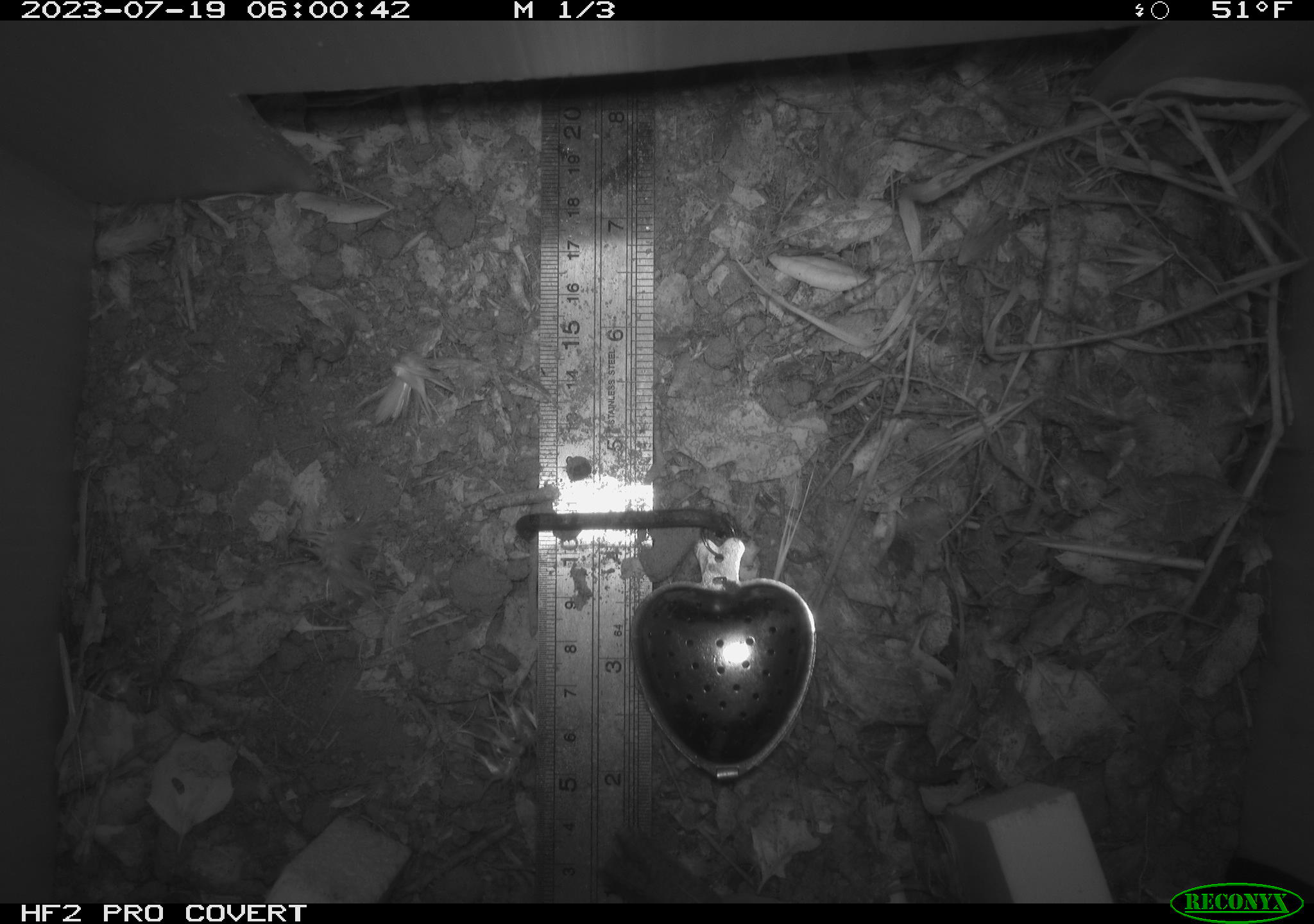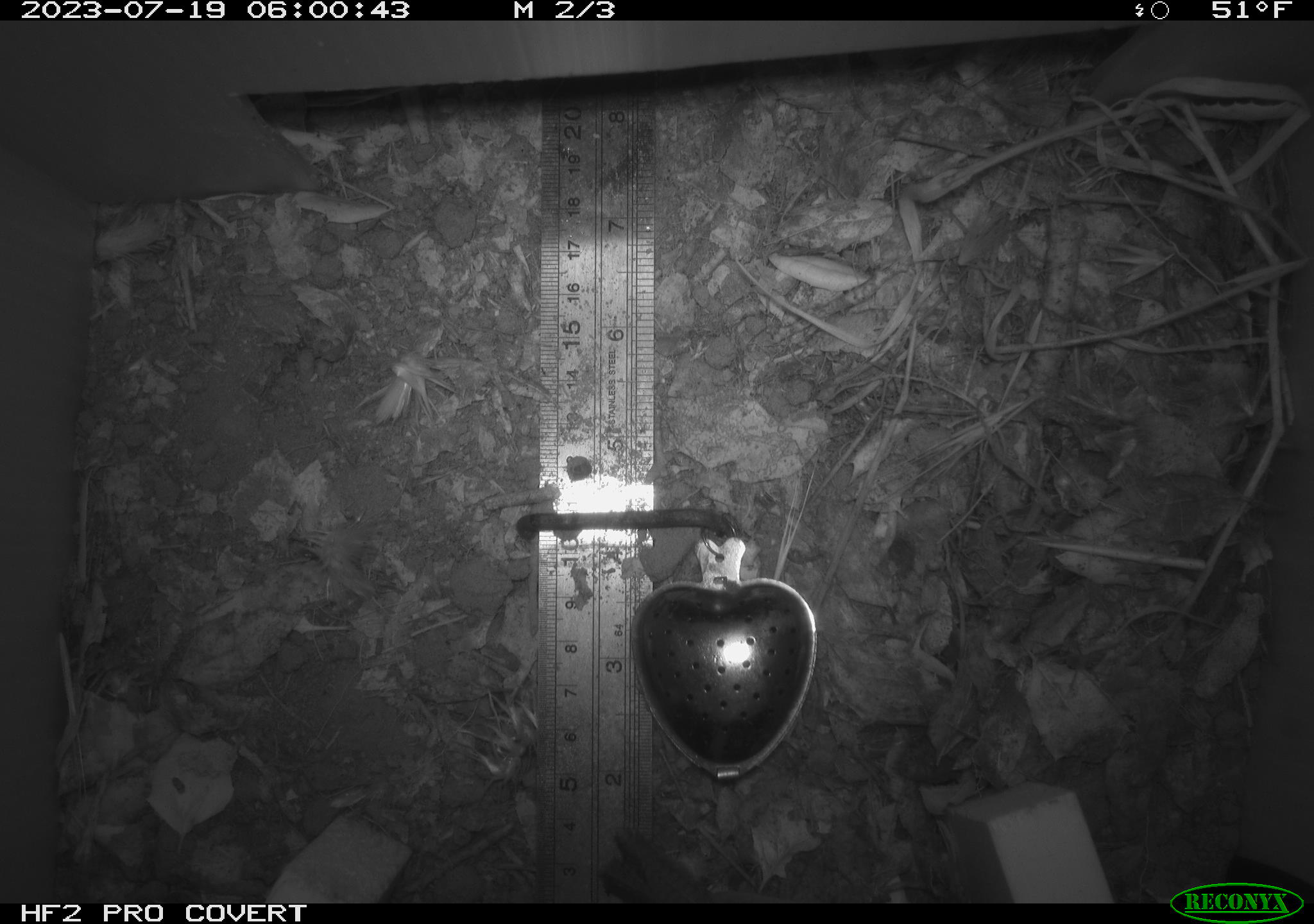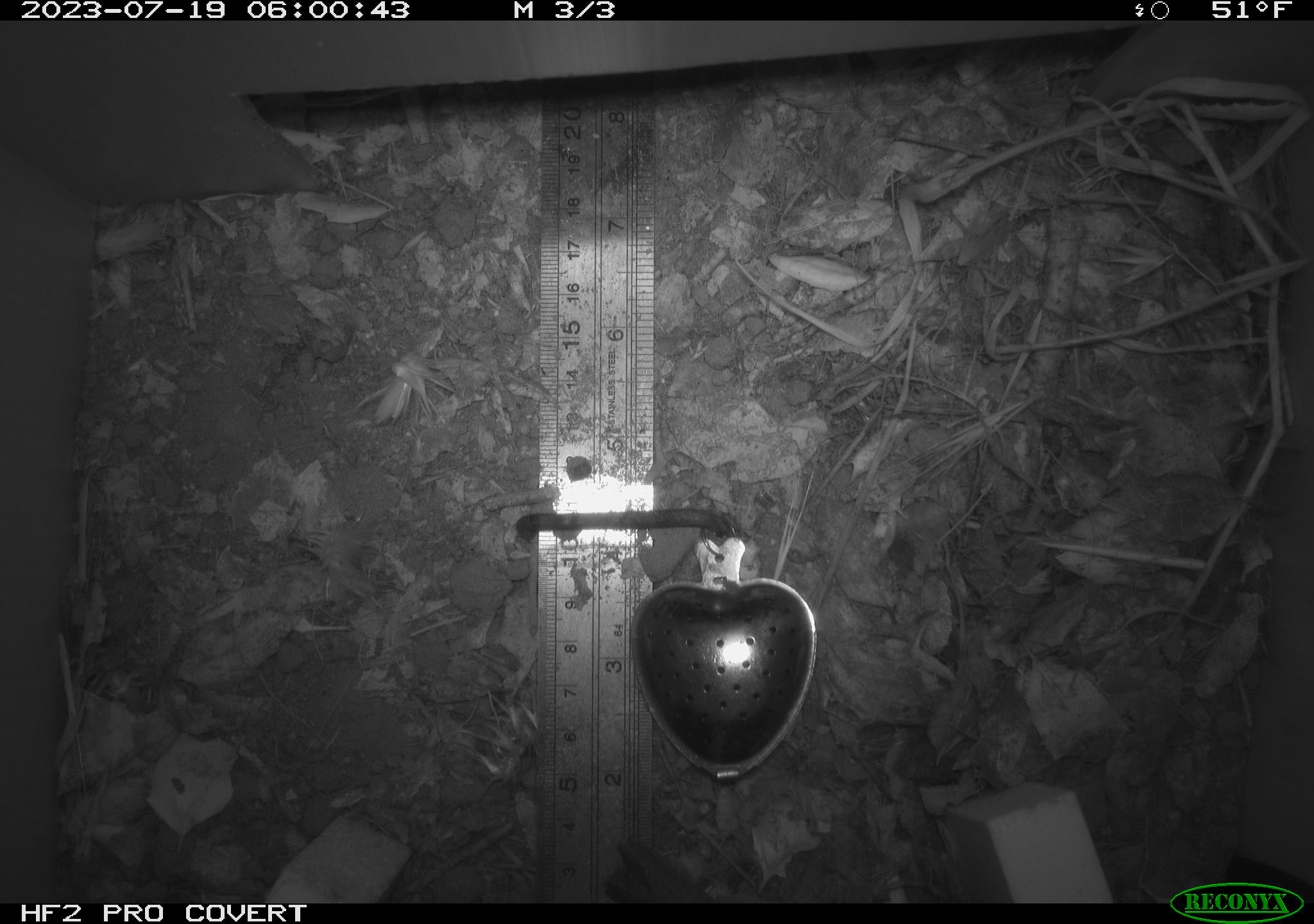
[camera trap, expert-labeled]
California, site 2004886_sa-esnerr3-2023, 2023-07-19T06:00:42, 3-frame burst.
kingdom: Animalia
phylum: Chordata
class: Aves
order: Passeriformes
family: Troglodytidae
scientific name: Troglodytidae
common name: wren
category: troglodytidae family